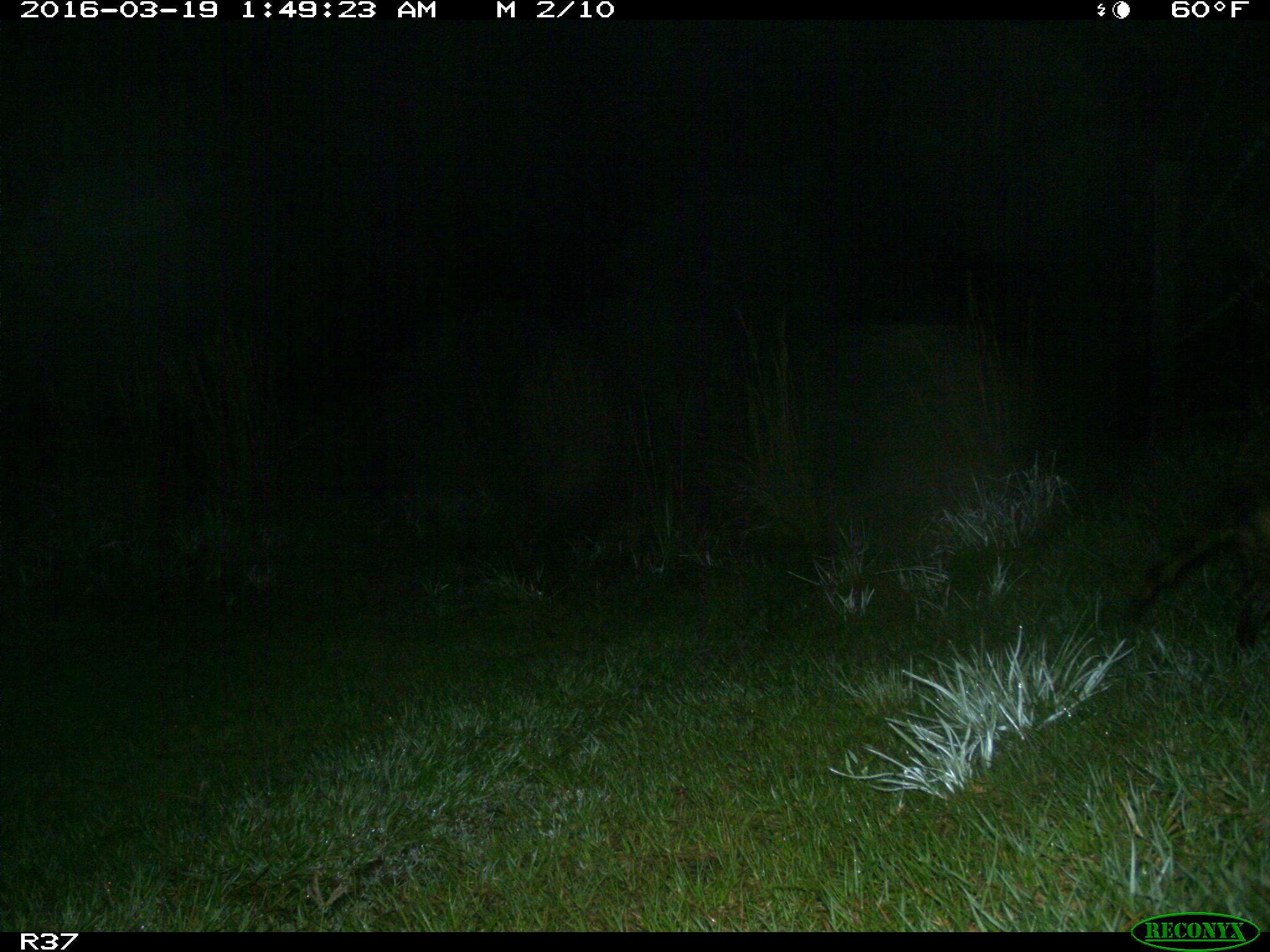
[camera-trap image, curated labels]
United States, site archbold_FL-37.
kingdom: Animalia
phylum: Chordata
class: Mammalia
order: Carnivora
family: Procyonidae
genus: Procyon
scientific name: Procyon lotor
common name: common raccoon